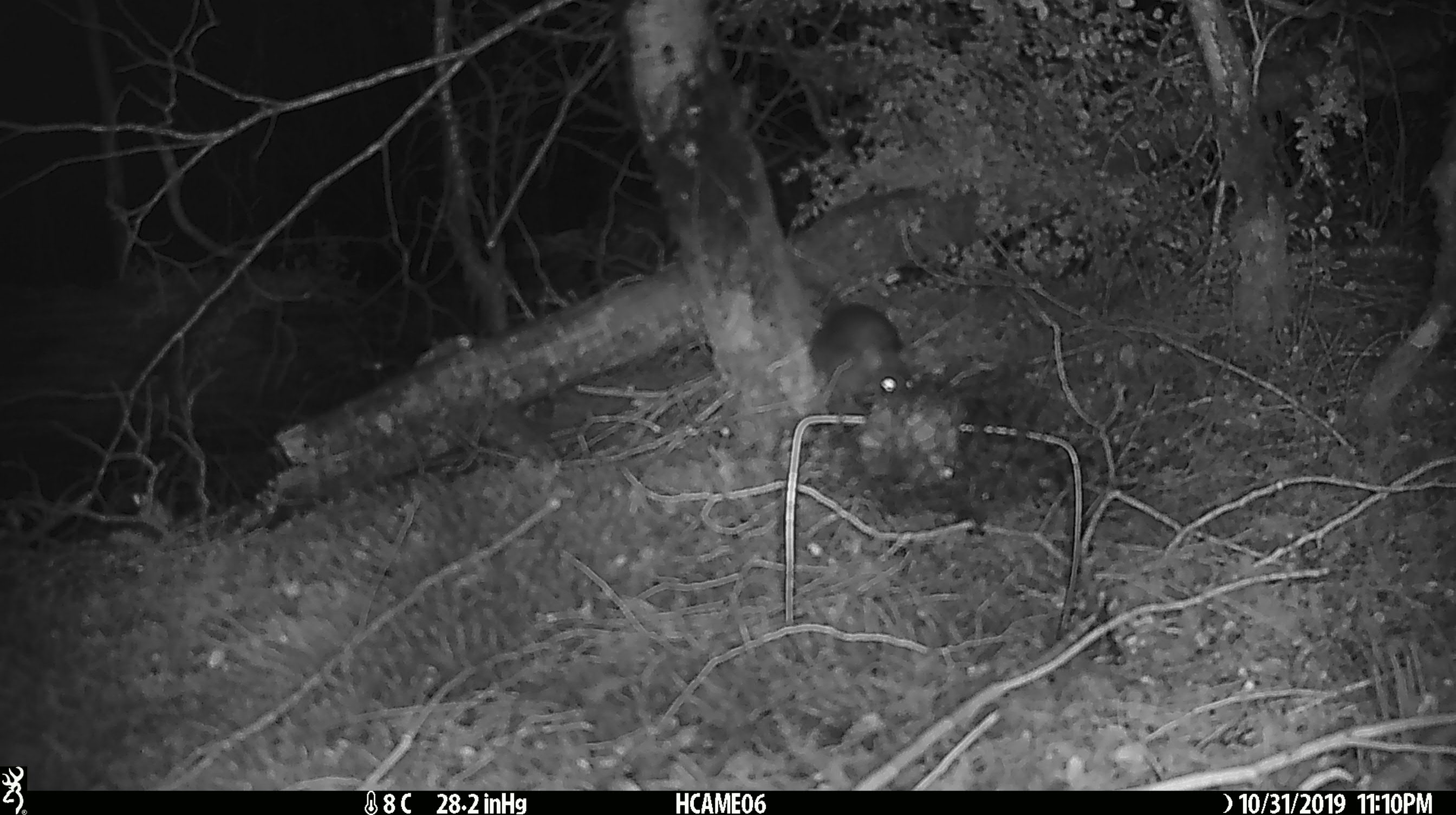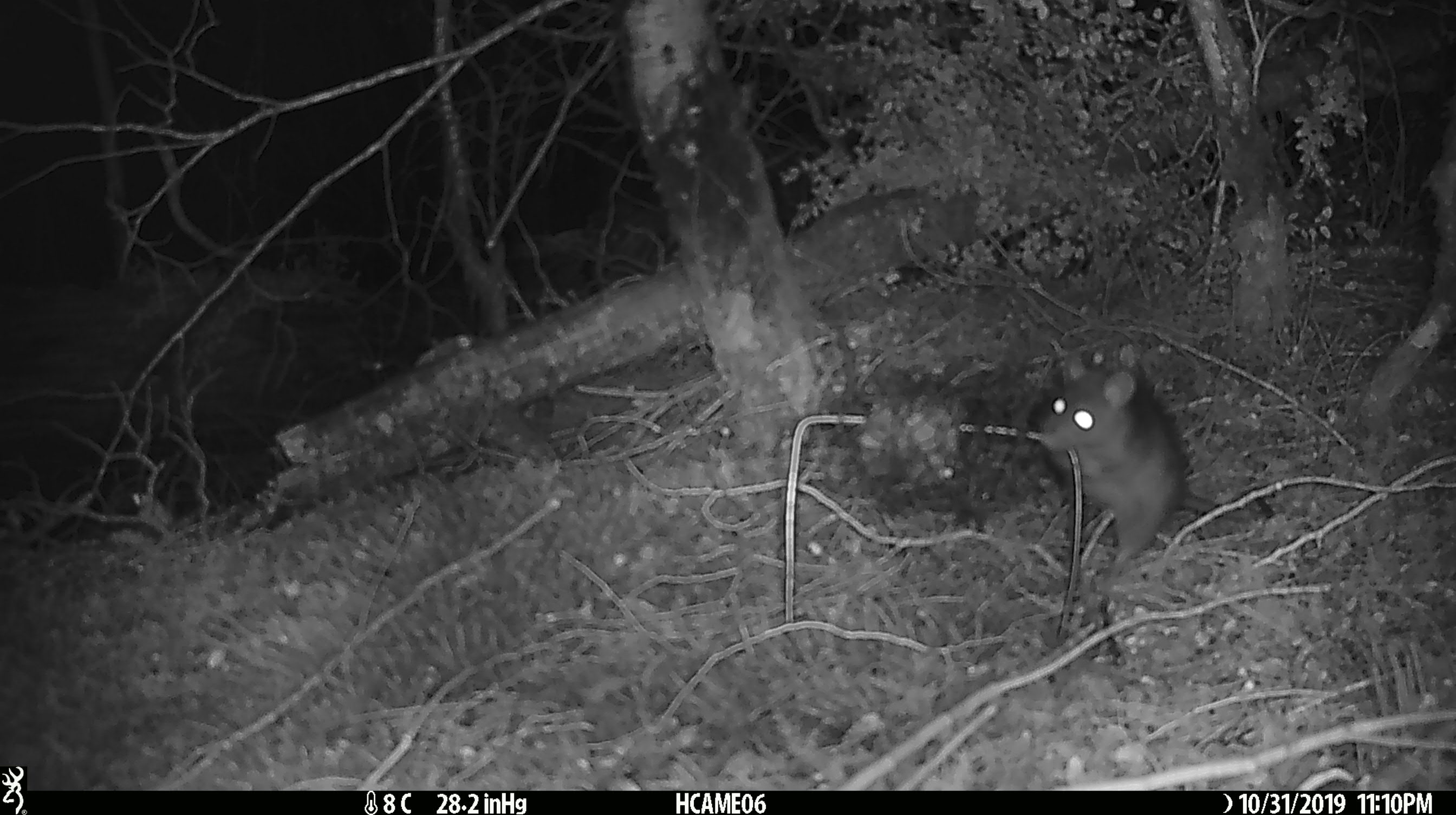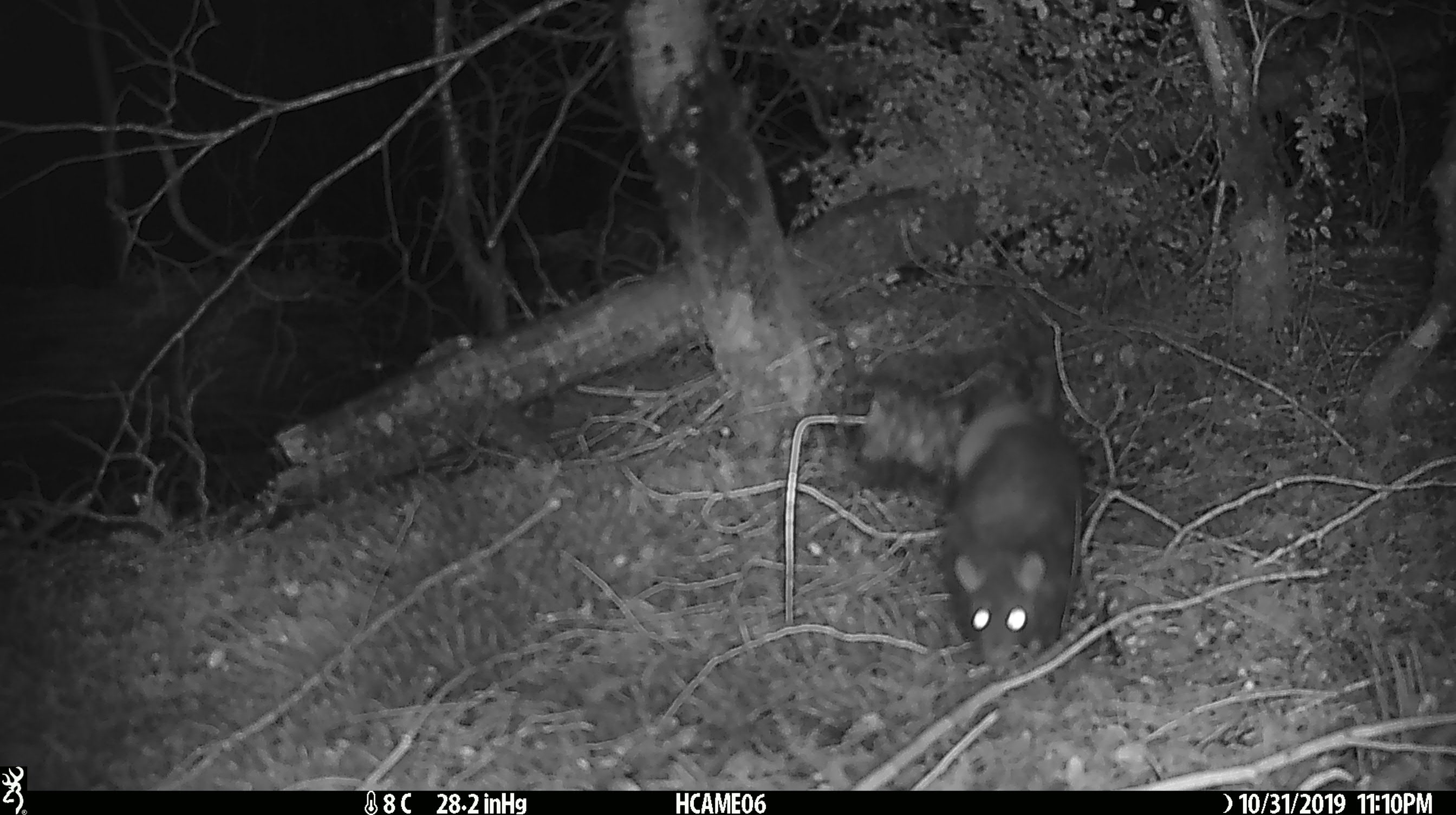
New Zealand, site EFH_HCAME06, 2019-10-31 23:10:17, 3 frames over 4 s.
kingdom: Animalia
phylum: Chordata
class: Mammalia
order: Rodentia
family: Muridae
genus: Rattus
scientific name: Rattus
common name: rat